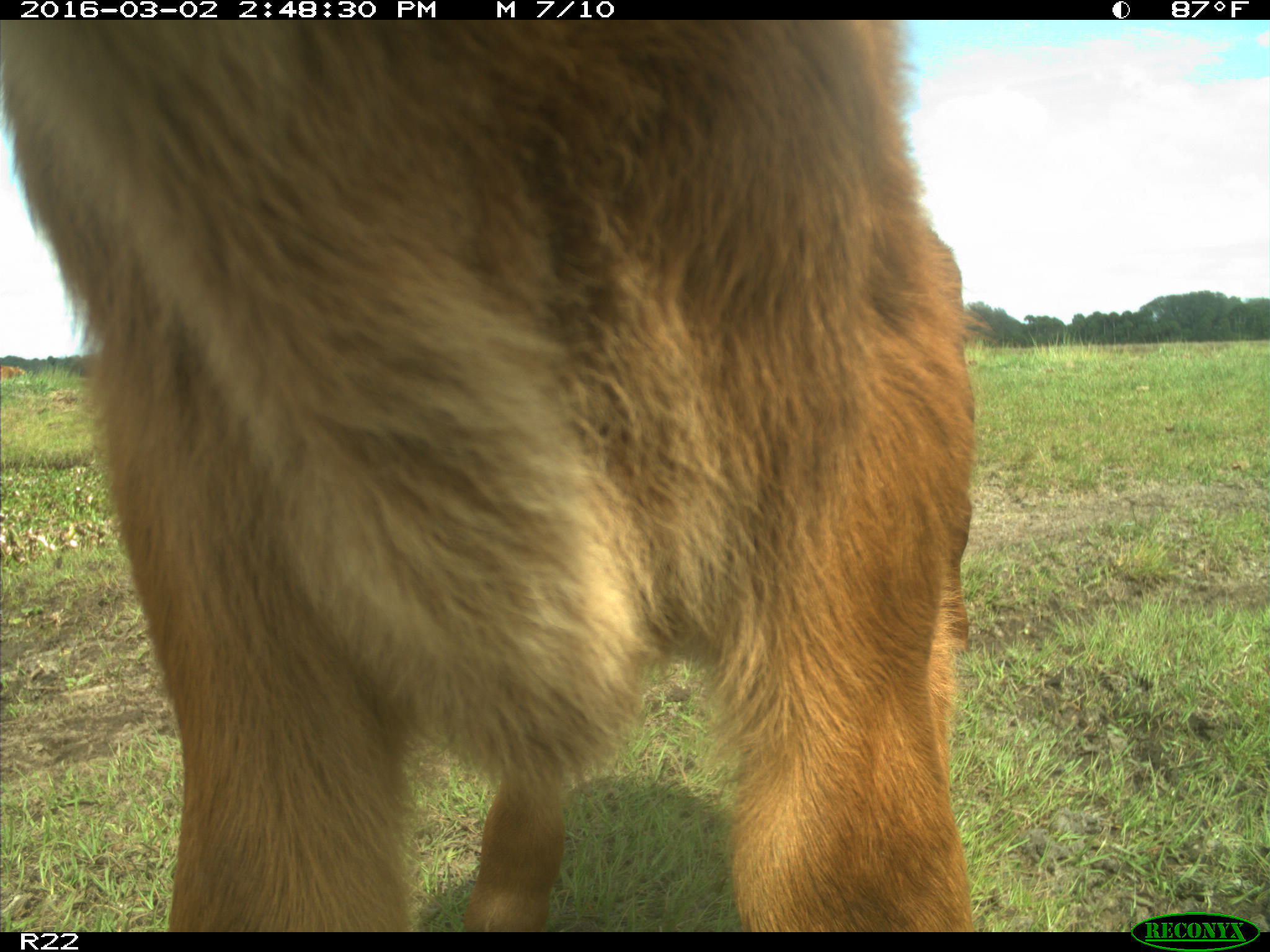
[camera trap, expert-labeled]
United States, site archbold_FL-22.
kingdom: Animalia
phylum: Chordata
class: Mammalia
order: Artiodactyla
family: Bovidae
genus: Bos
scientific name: Bos taurus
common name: domestic cow